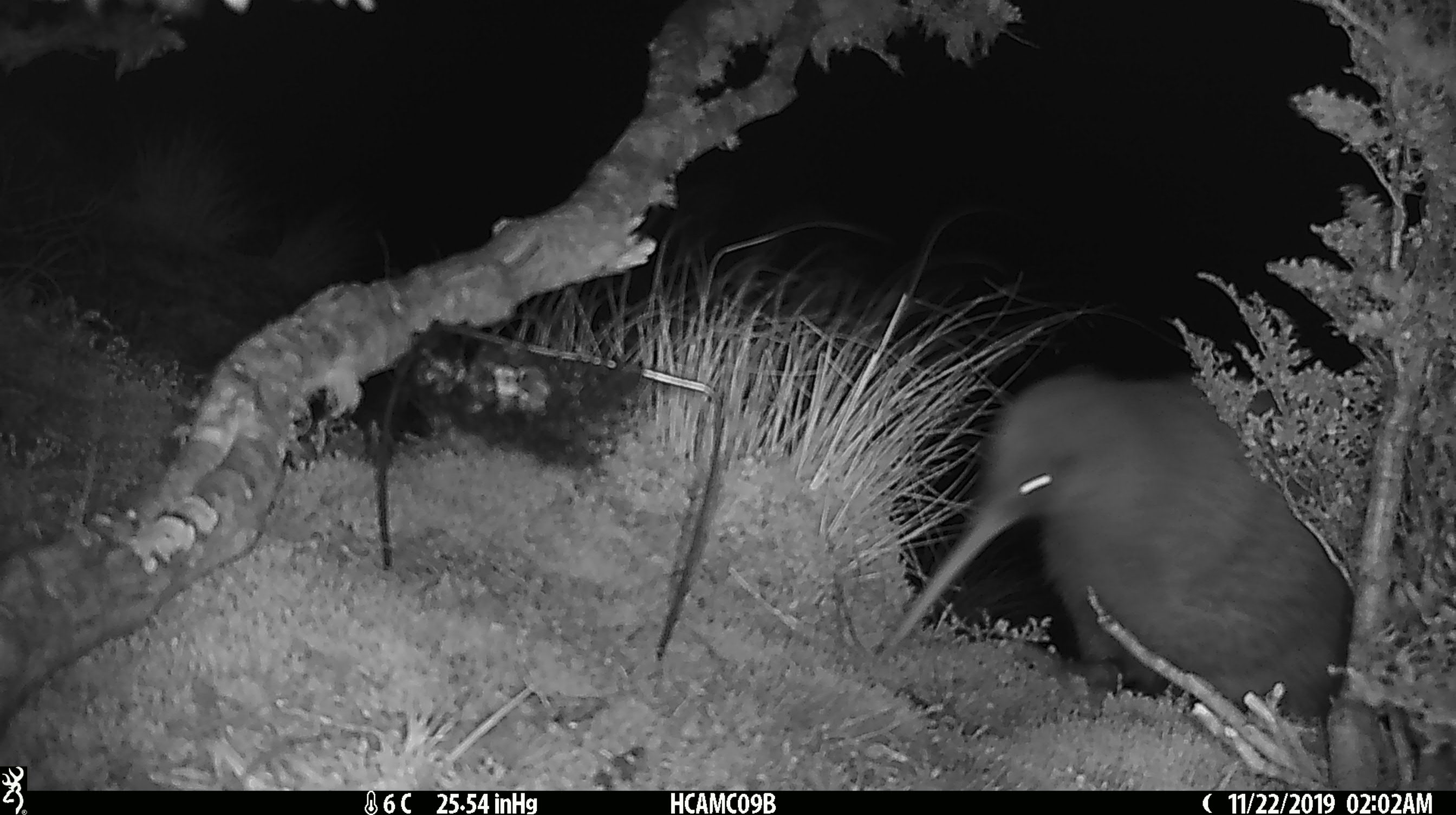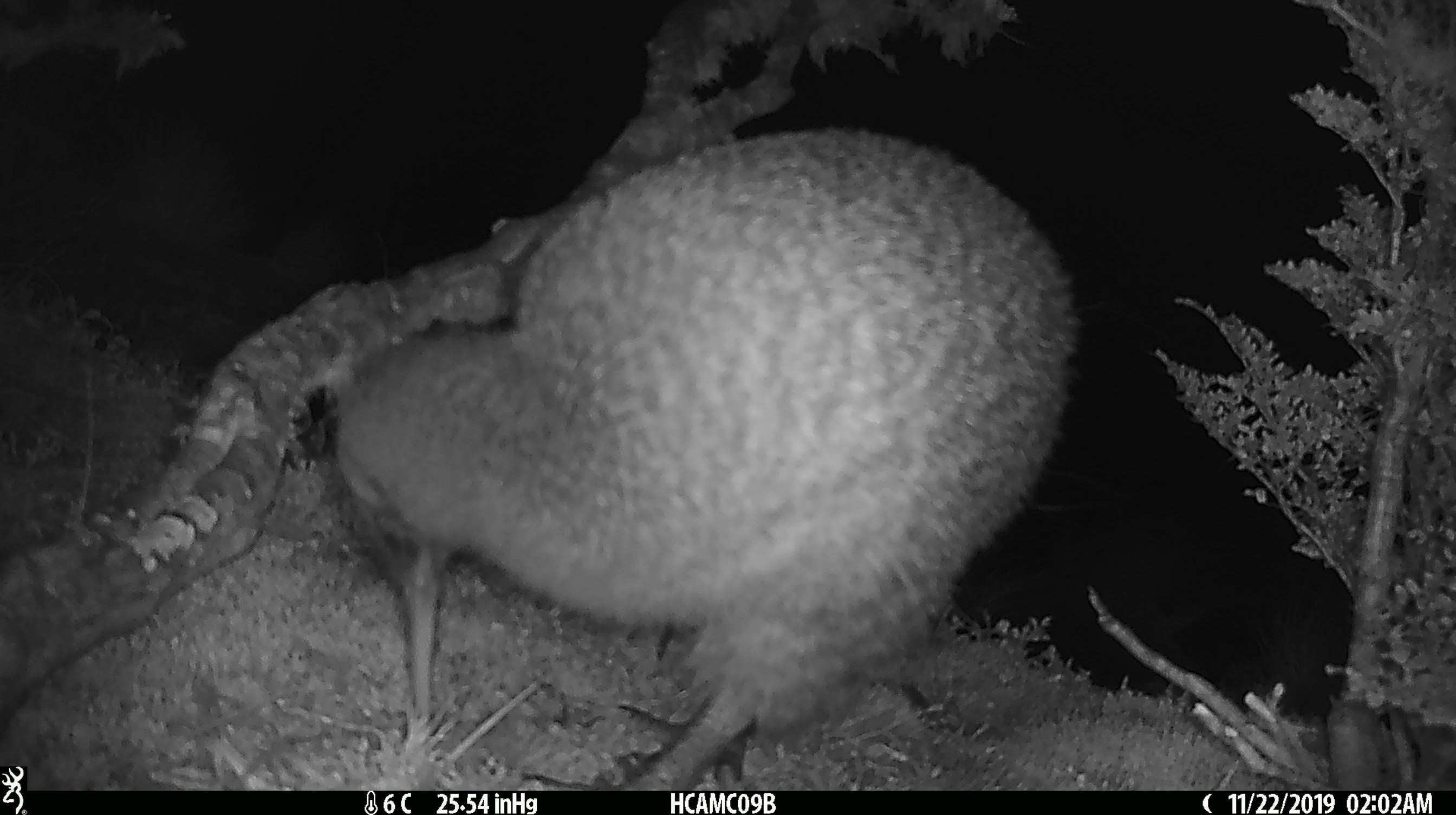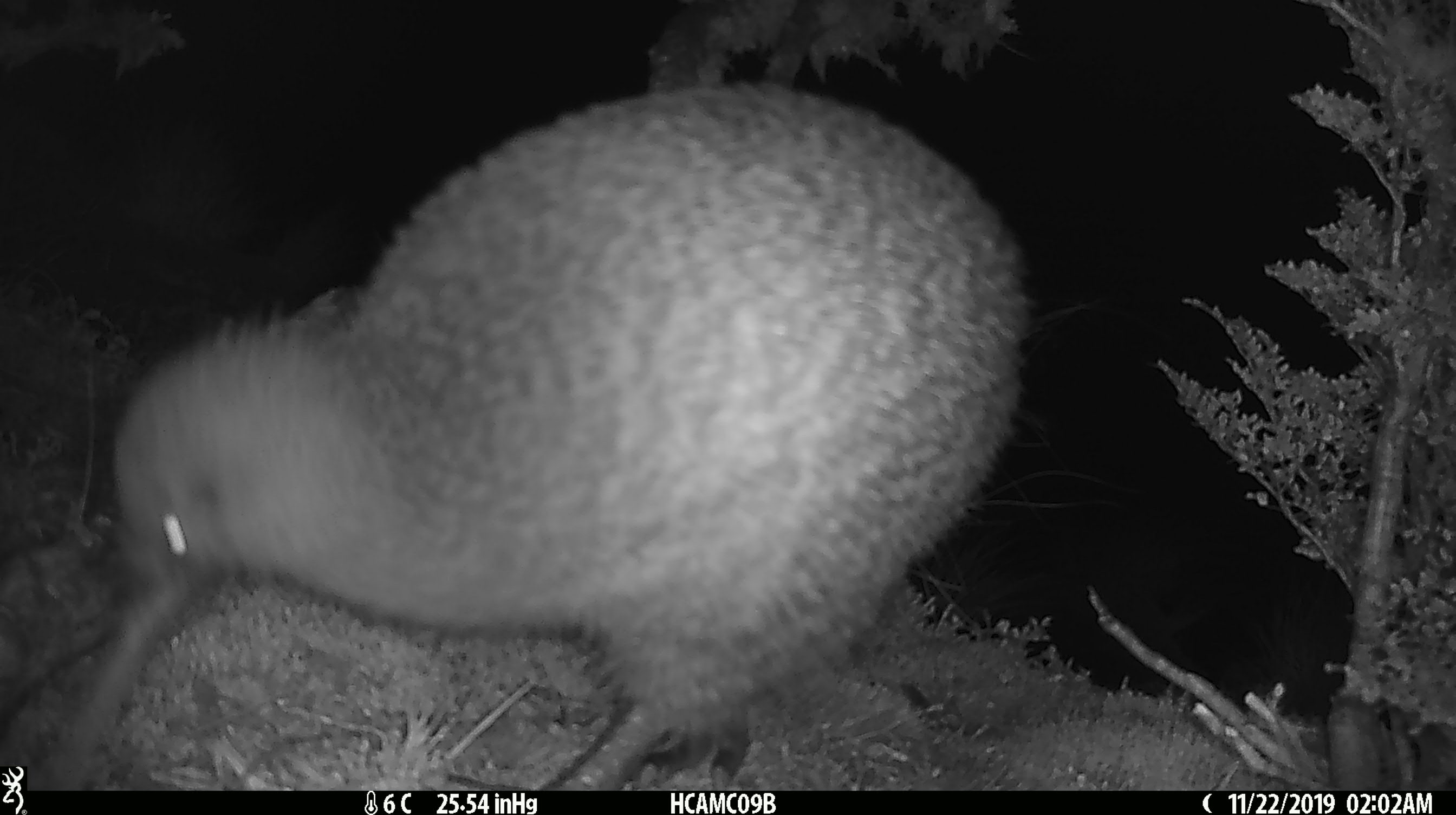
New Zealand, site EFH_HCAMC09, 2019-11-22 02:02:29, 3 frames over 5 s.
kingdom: Animalia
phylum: Chordata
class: Aves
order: Apterygiformes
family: Apterygidae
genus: Apteryx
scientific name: Apteryx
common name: kiwi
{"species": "kiwi (Apteryx)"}